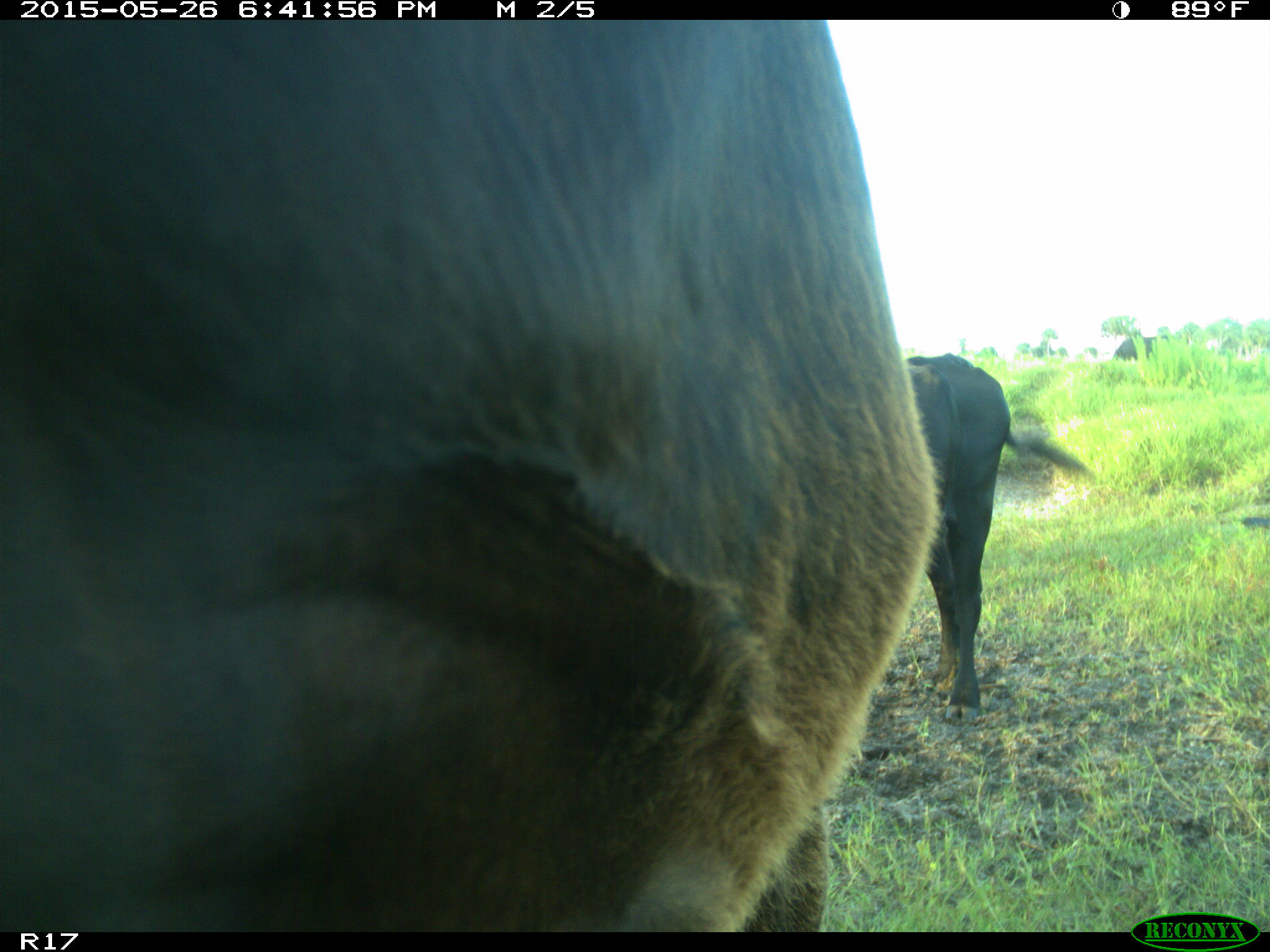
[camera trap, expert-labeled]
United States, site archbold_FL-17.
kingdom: Animalia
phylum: Chordata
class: Mammalia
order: Artiodactyla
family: Bovidae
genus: Bos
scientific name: Bos taurus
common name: domestic cow